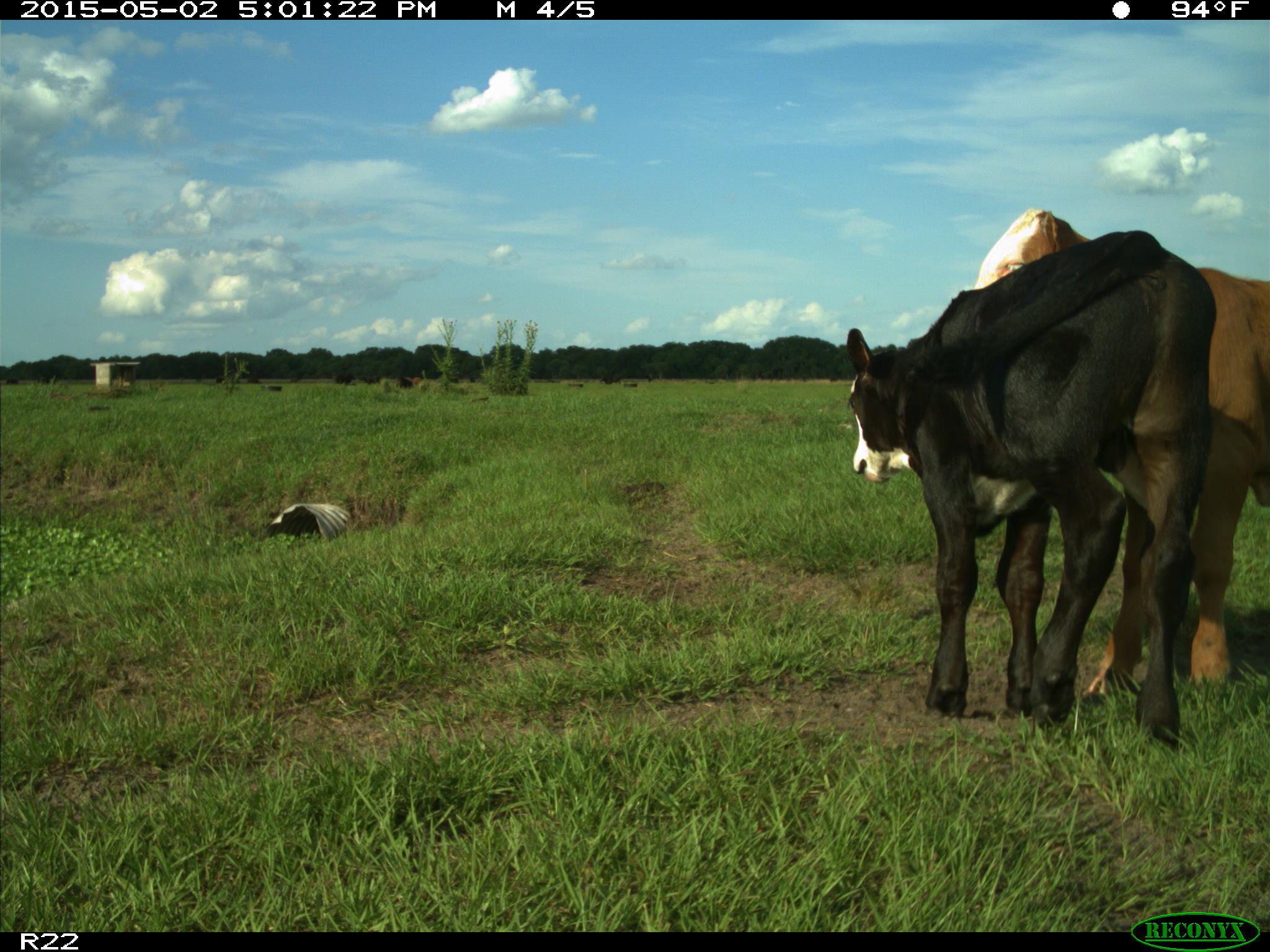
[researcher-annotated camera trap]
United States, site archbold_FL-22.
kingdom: Animalia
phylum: Chordata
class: Mammalia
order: Artiodactyla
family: Bovidae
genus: Bos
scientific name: Bos taurus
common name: domestic cow